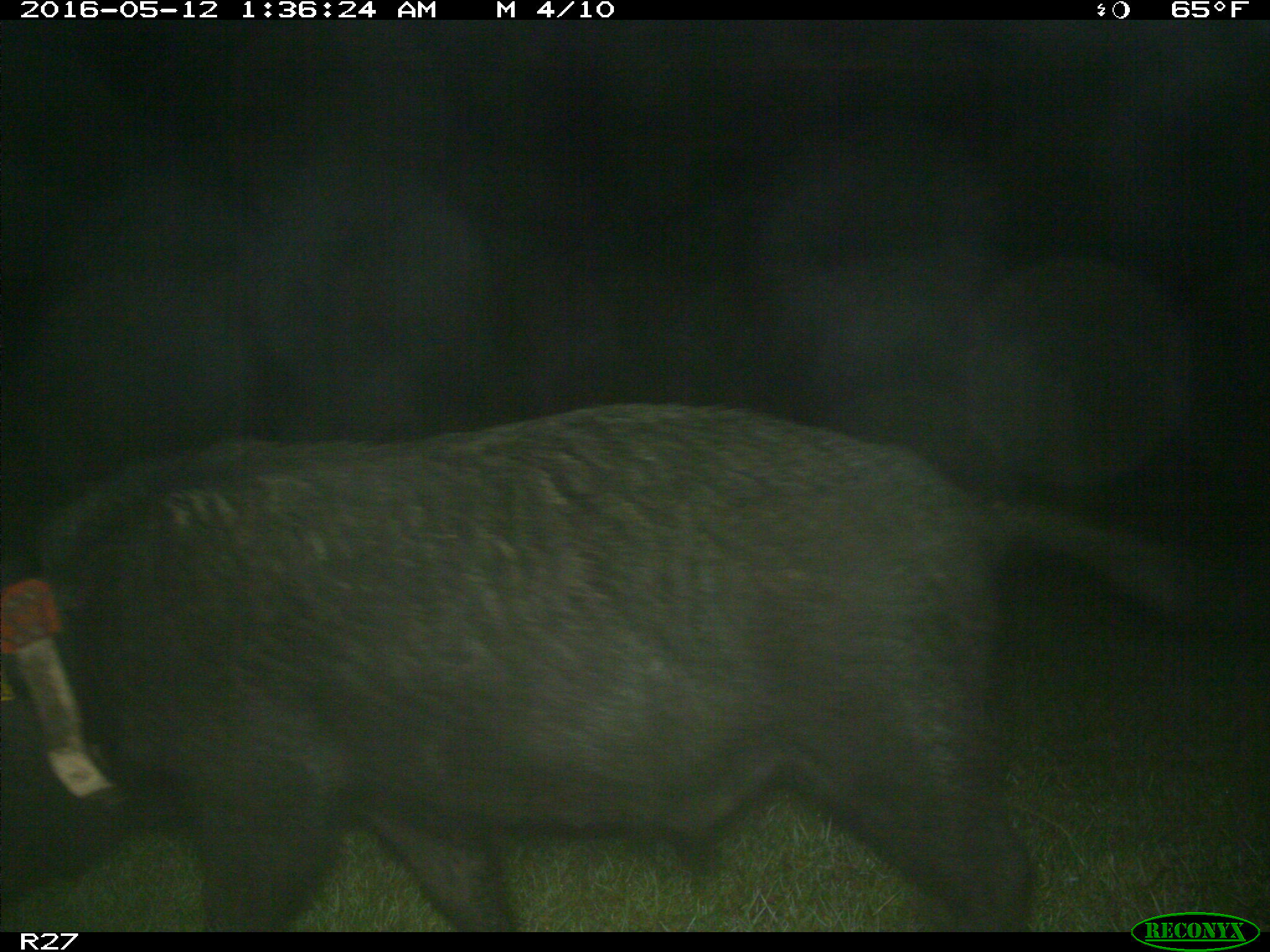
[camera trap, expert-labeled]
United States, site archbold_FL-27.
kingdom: Animalia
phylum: Chordata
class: Mammalia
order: Artiodactyla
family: Suidae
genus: Sus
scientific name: Sus scrofa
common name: wild boar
Sus scrofa (wild boar).